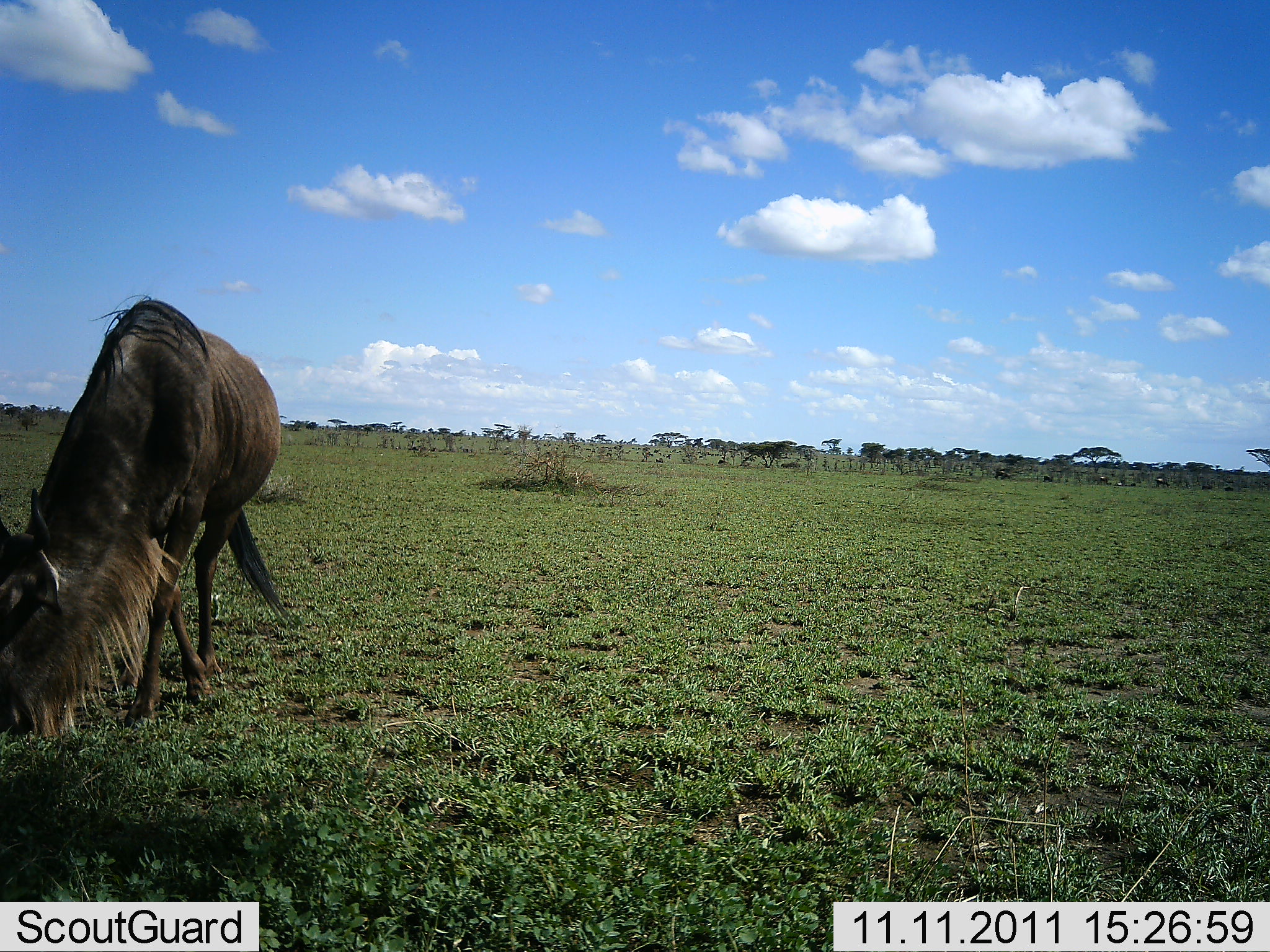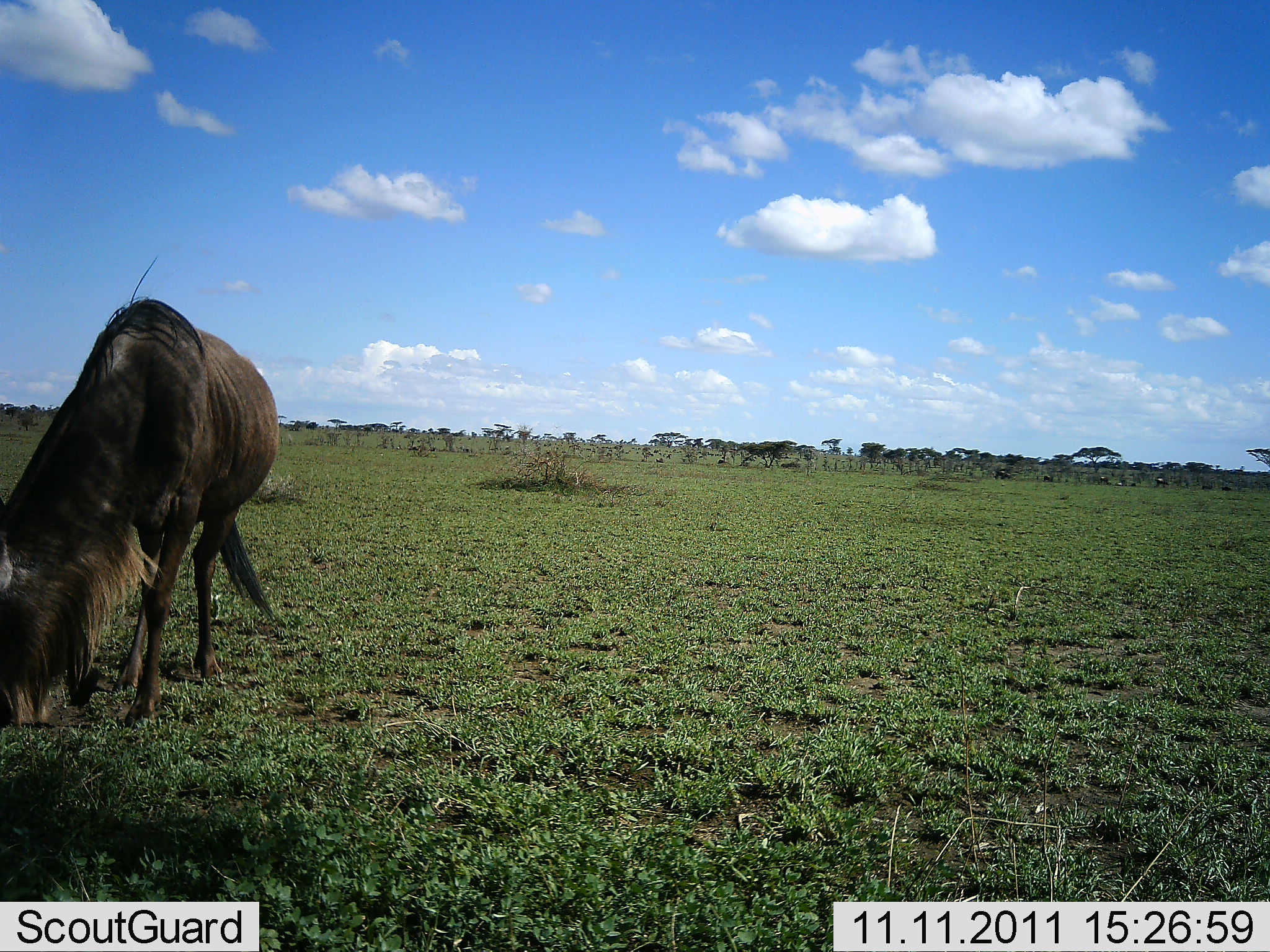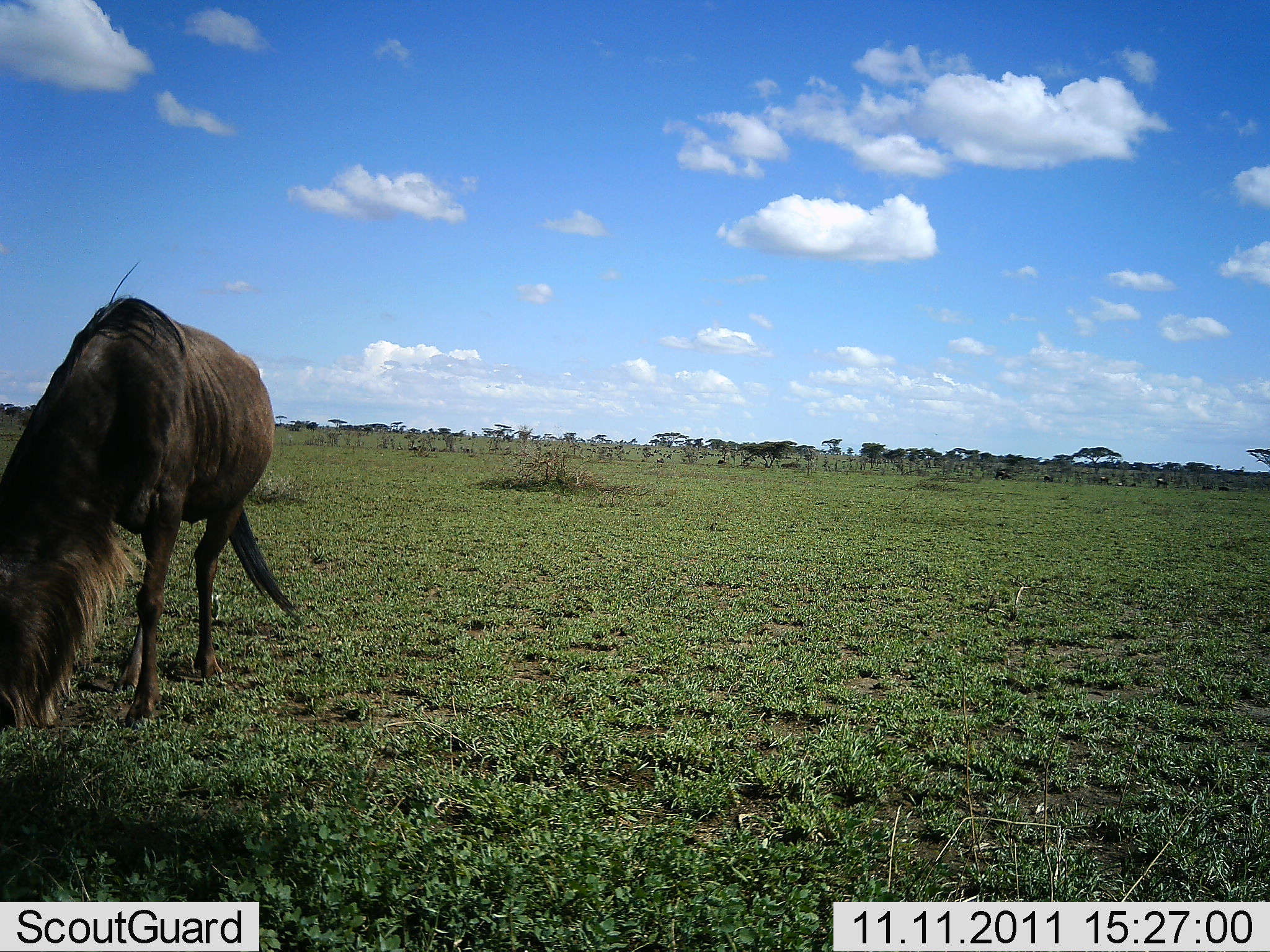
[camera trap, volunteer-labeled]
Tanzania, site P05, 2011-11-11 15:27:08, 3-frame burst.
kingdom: Animalia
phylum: Chordata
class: Mammalia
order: Artiodactyla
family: Bovidae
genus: Connochaetes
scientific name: Connochaetes taurinus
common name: blue wildebeest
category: wildebeest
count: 1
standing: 40%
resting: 0%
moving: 10%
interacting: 0%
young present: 0%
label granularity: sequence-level